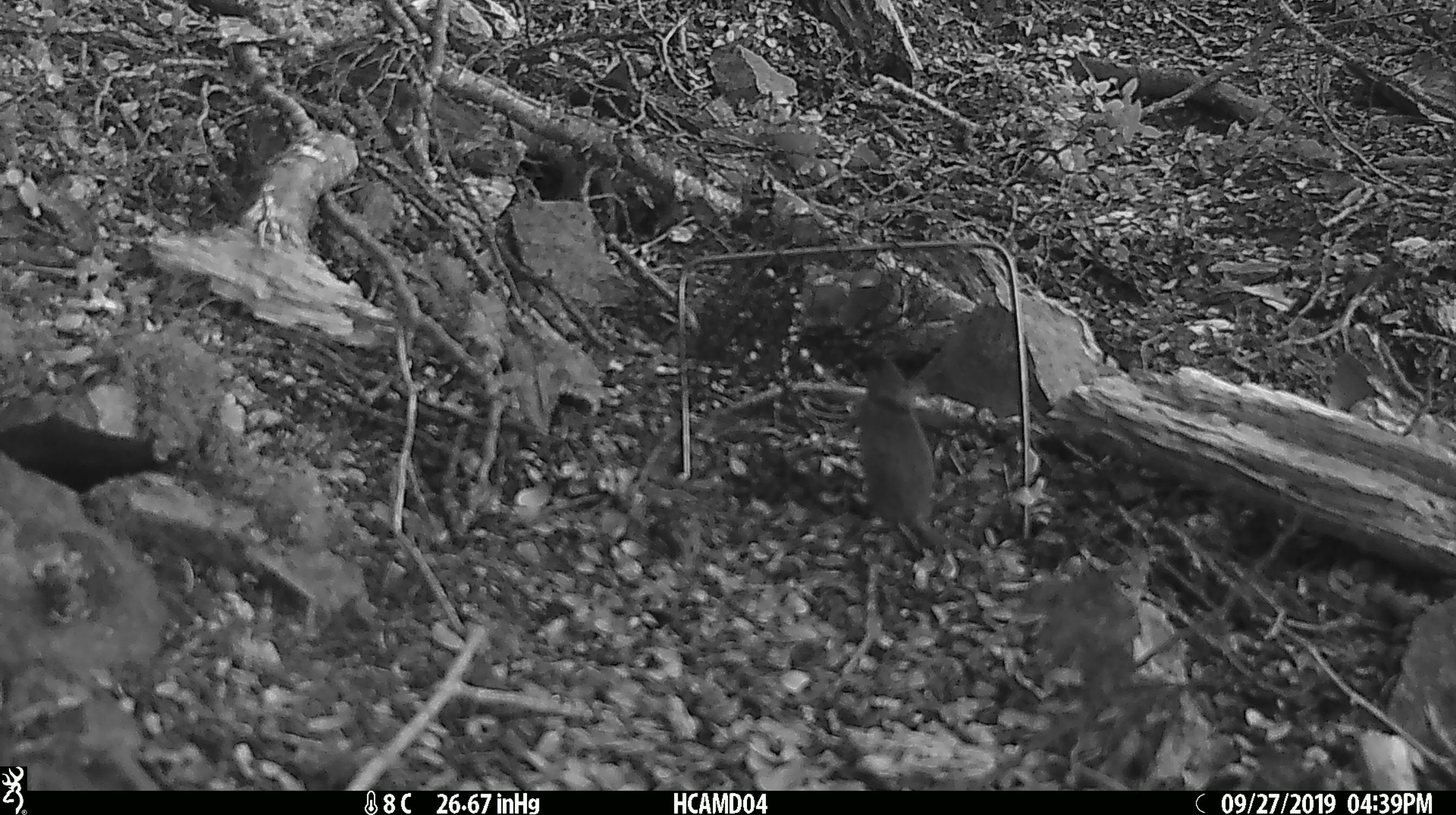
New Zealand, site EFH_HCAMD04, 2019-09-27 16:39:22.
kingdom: Animalia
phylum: Chordata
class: Mammalia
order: Rodentia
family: Muridae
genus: Mus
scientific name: Mus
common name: mouse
Mouse (Mus).